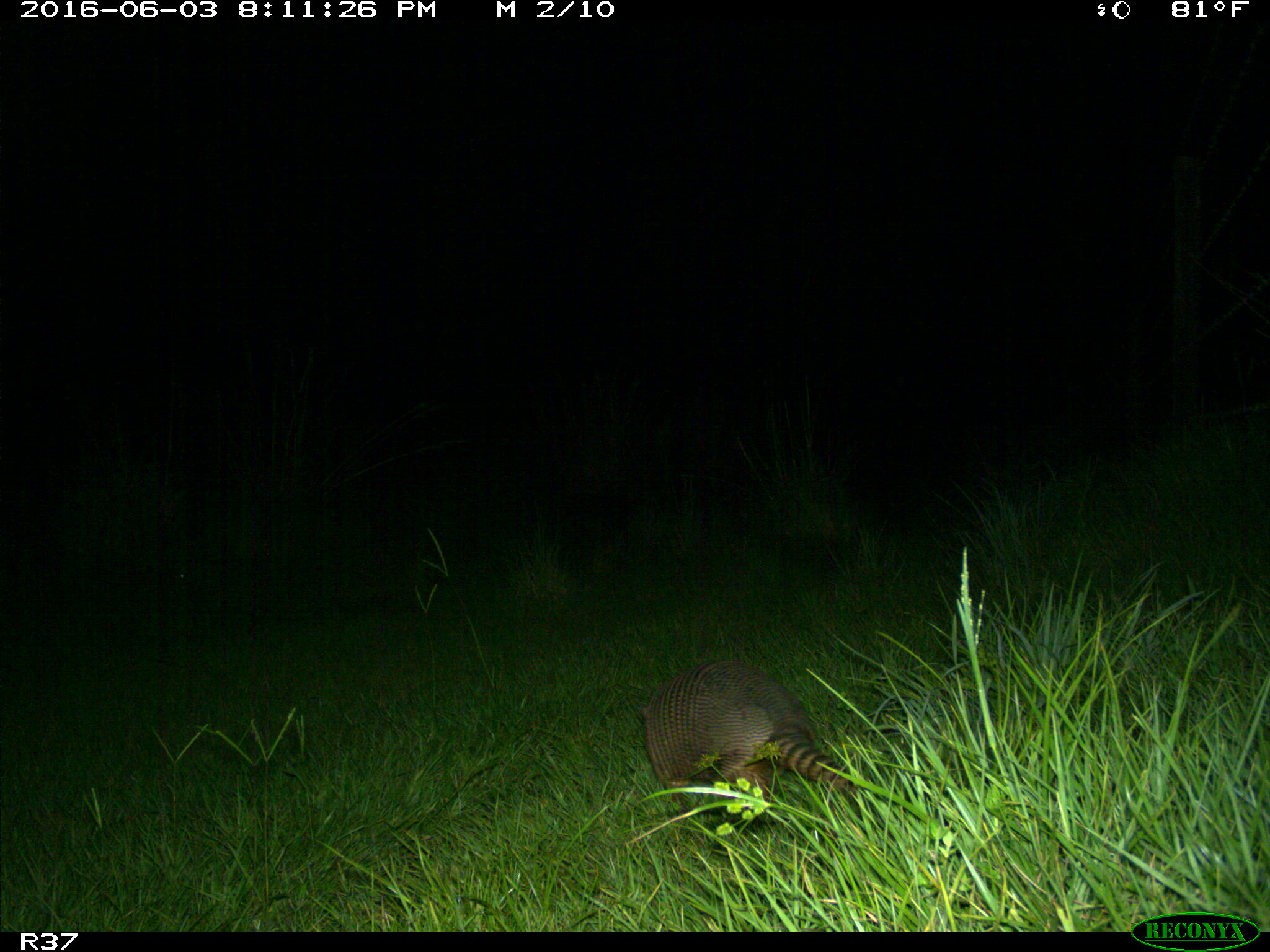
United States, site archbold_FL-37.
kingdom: Animalia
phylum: Chordata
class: Mammalia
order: Cingulata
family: Dasypodidae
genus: Dasypus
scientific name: Dasypus novemcinctus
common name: nine-banded armadillo